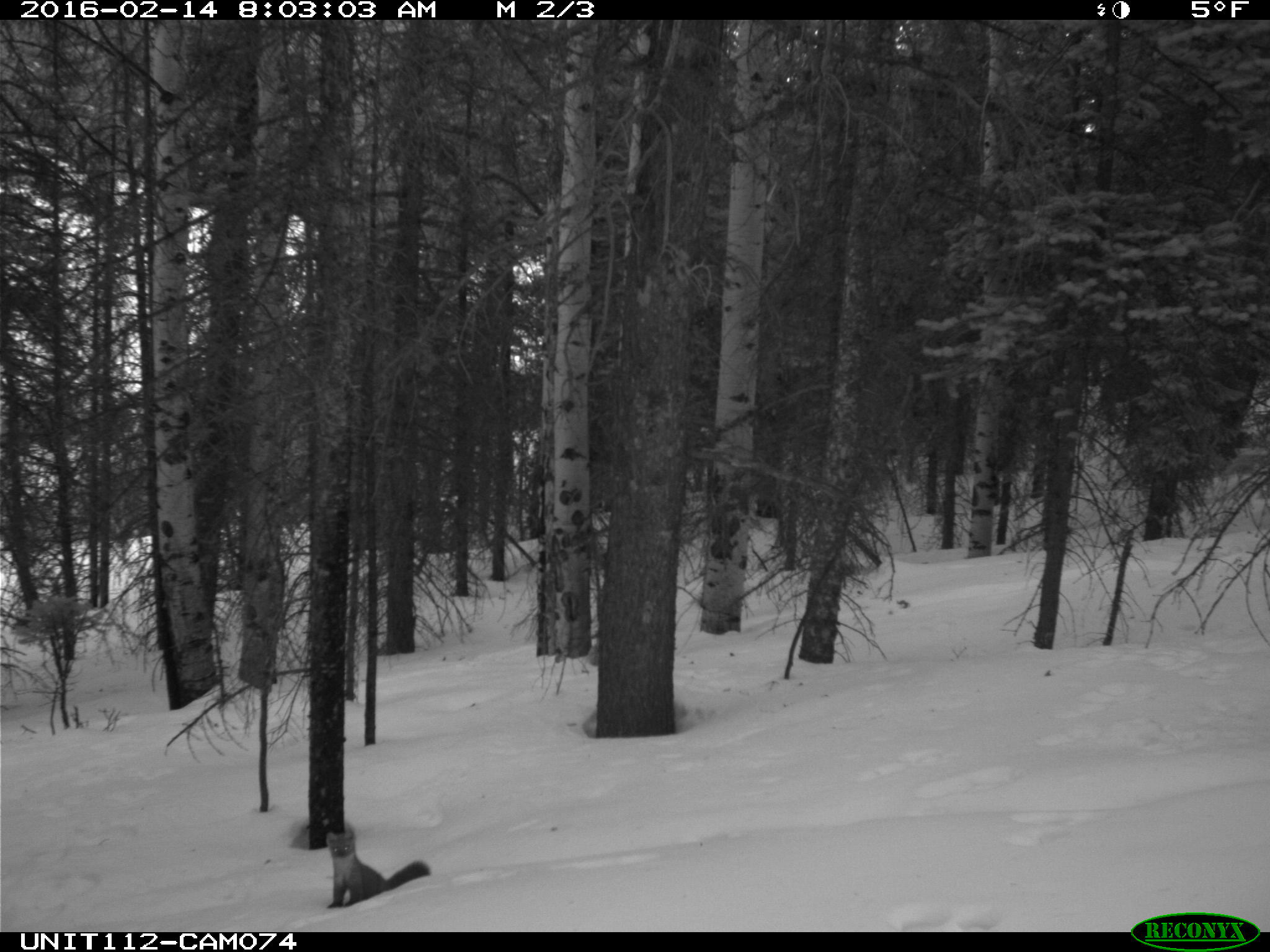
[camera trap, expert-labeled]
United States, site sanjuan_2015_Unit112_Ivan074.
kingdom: Animalia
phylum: Chordata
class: Mammalia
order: Carnivora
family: Mustelidae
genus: Martes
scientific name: Martes americana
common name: american marten